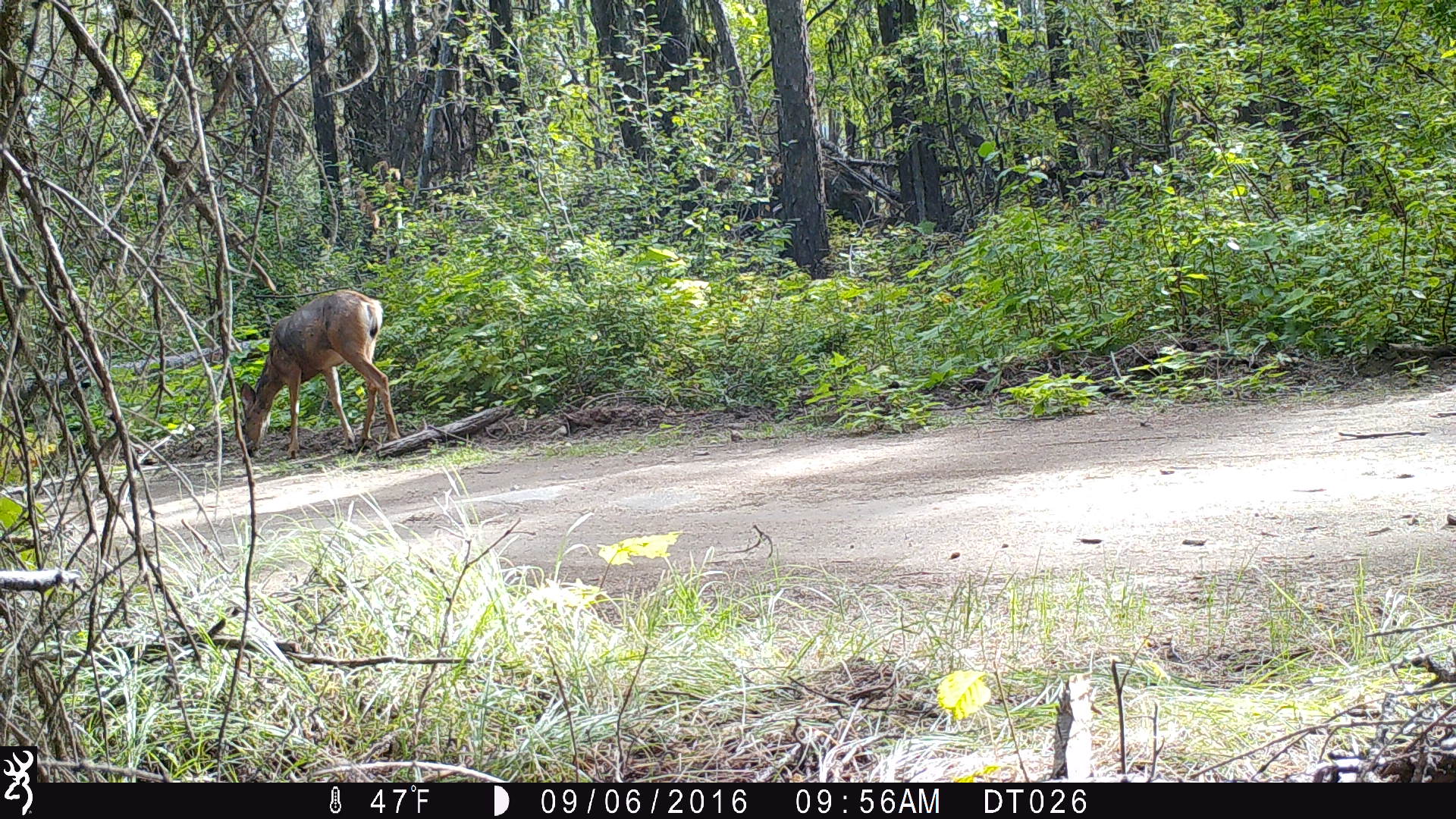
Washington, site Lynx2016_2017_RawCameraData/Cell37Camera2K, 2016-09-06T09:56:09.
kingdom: Animalia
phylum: Chordata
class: Mammalia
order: Artiodactyla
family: Cervidae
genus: Odocoileus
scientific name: Odocoileus hemionus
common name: mule deer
Odocoileus hemionus (mule deer). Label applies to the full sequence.